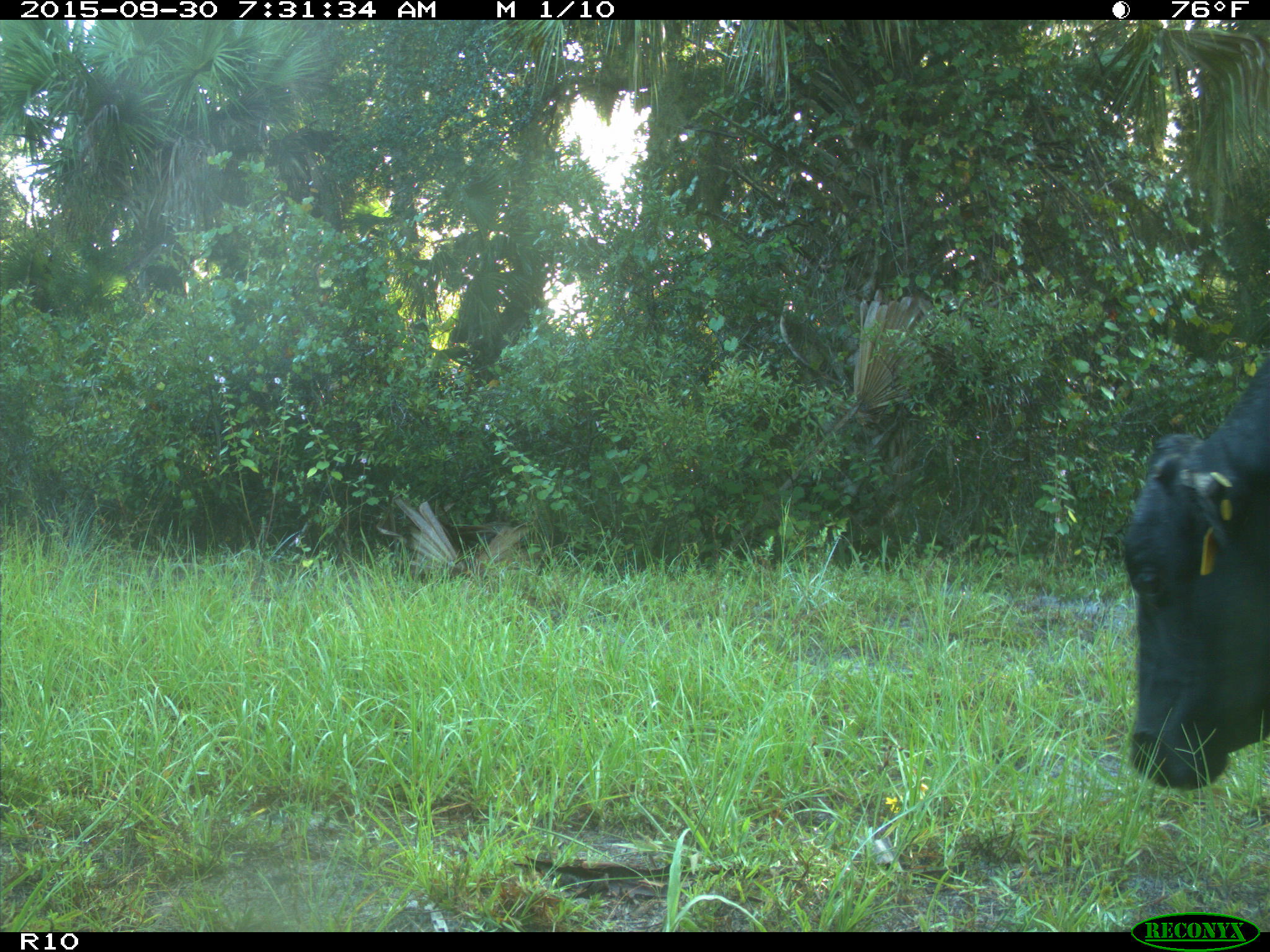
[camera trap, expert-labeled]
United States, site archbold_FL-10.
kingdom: Animalia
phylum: Chordata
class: Mammalia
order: Artiodactyla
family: Bovidae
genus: Bos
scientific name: Bos taurus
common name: domestic cow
Bos taurus (domestic cow).